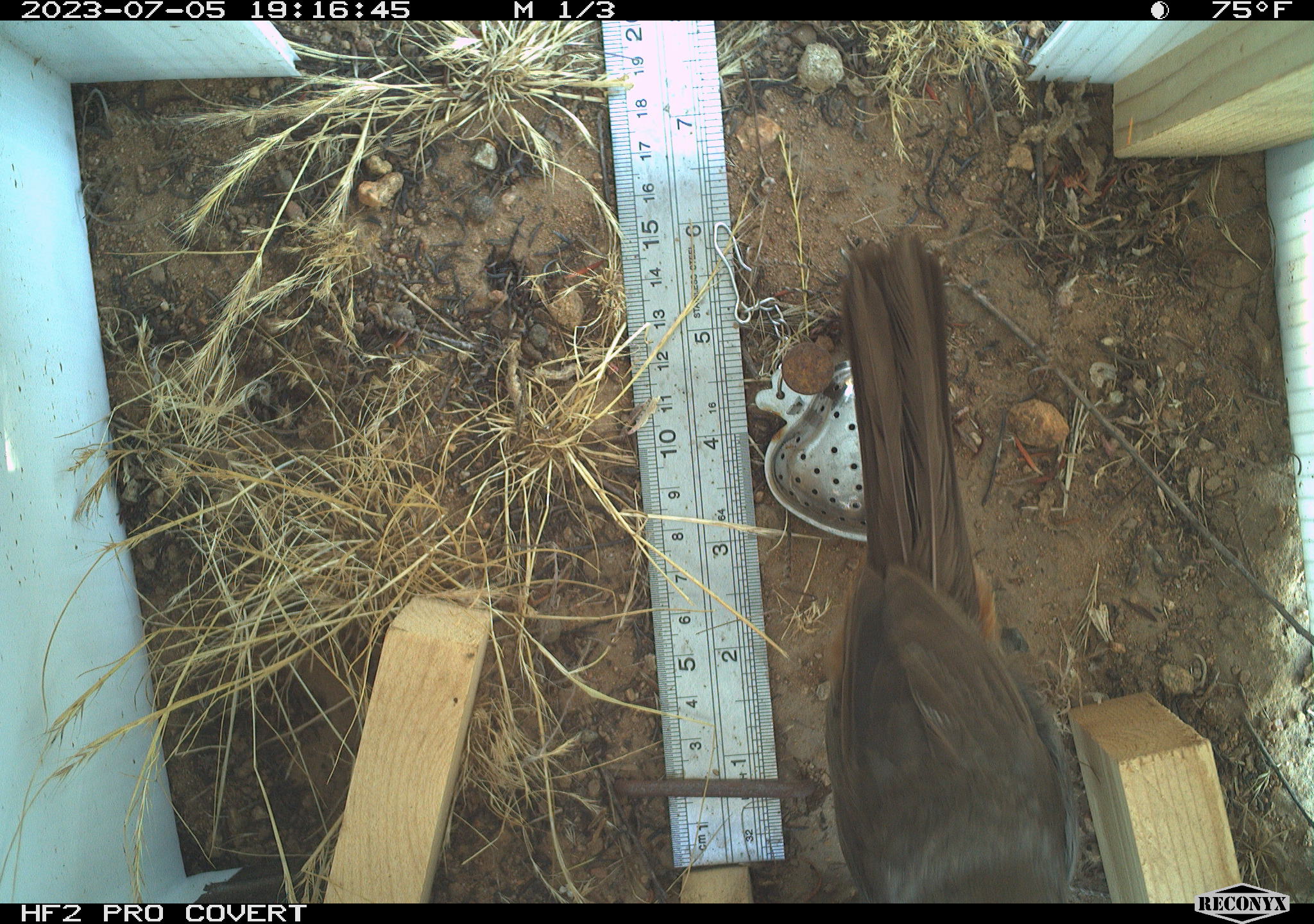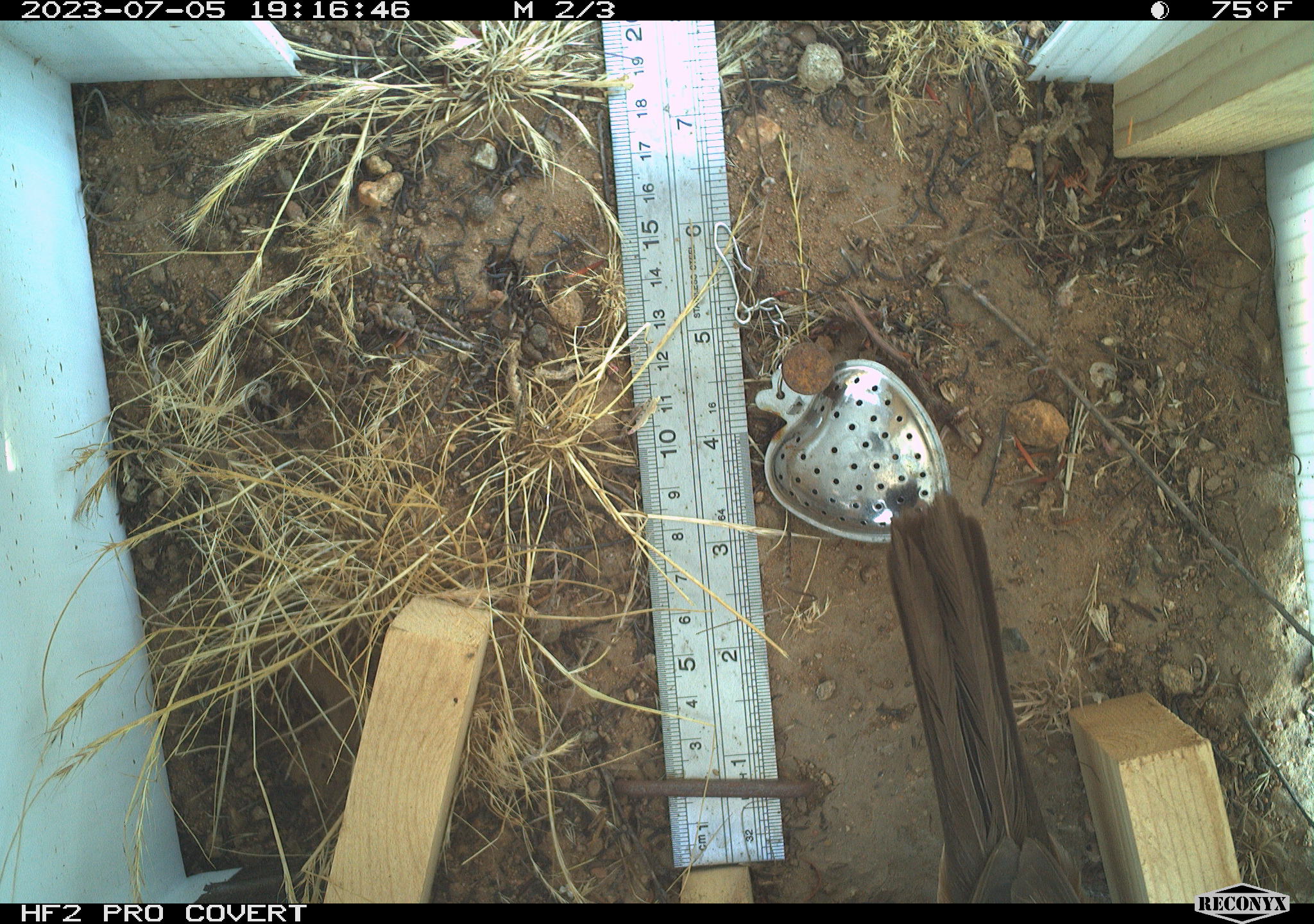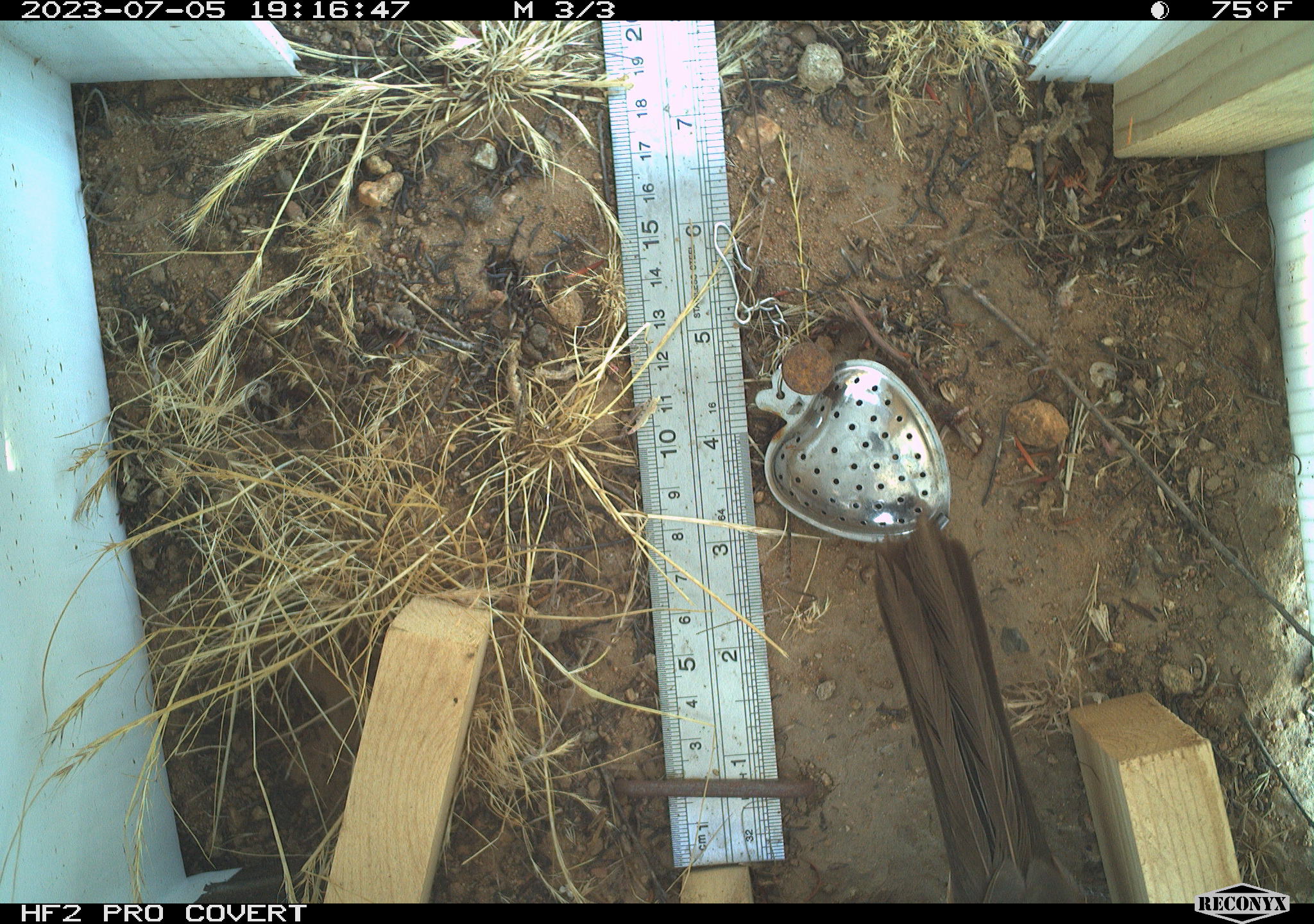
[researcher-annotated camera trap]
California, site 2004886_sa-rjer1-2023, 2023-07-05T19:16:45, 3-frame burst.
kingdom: Animalia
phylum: Chordata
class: Aves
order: Passeriformes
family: Passerellidae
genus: Melozone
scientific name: Melozone crissalis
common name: california towhee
California towhee (Melozone crissalis).